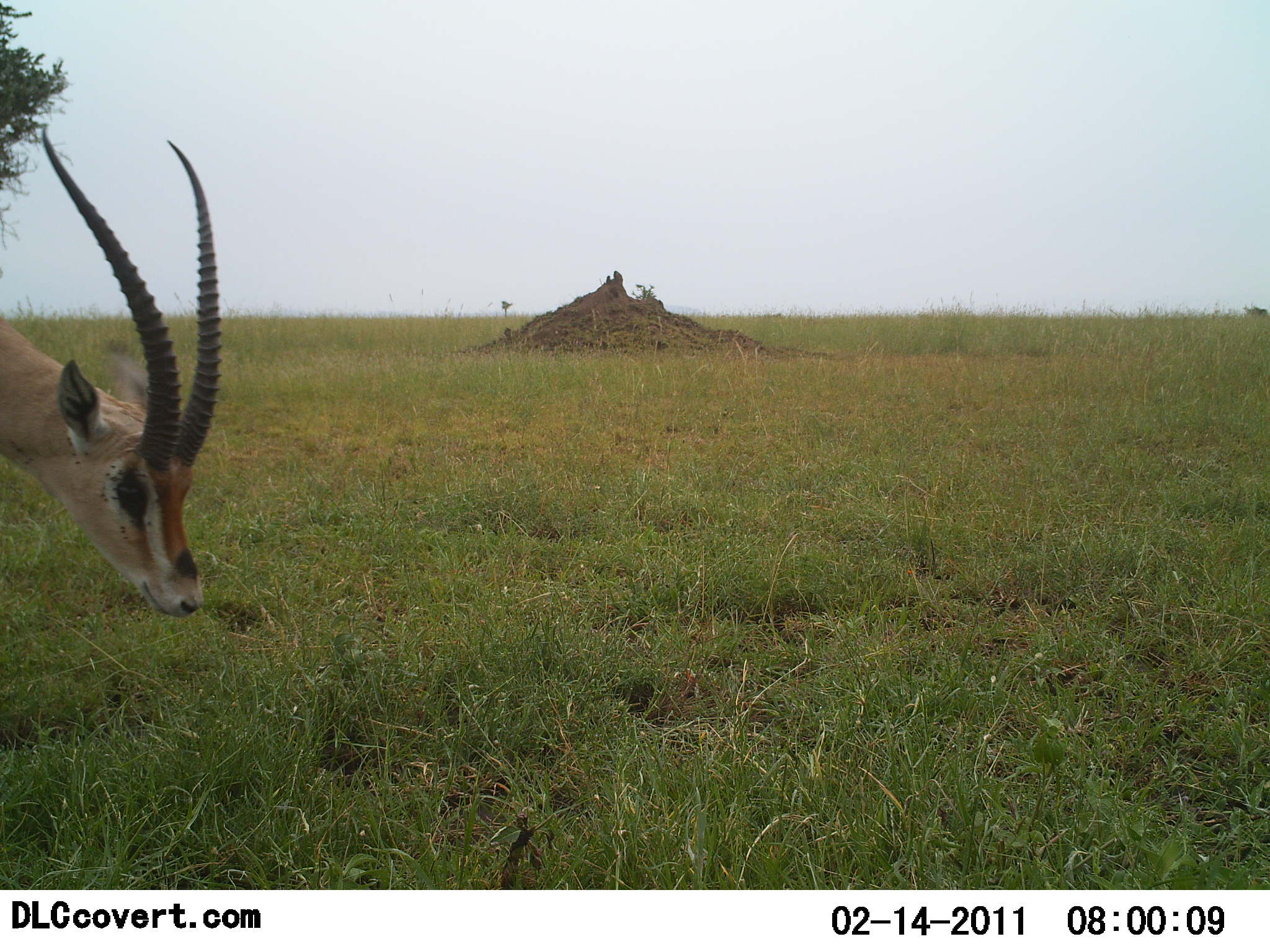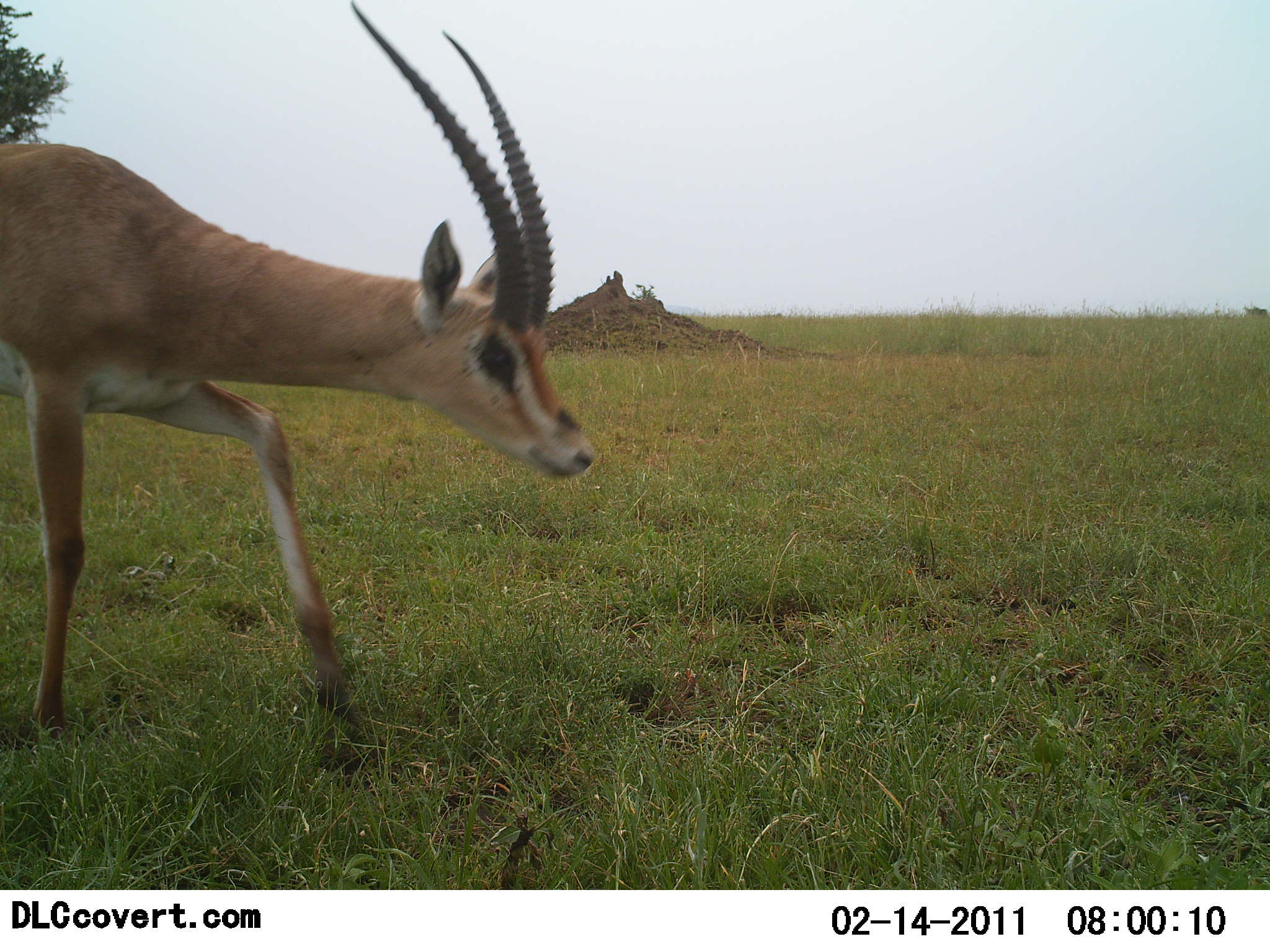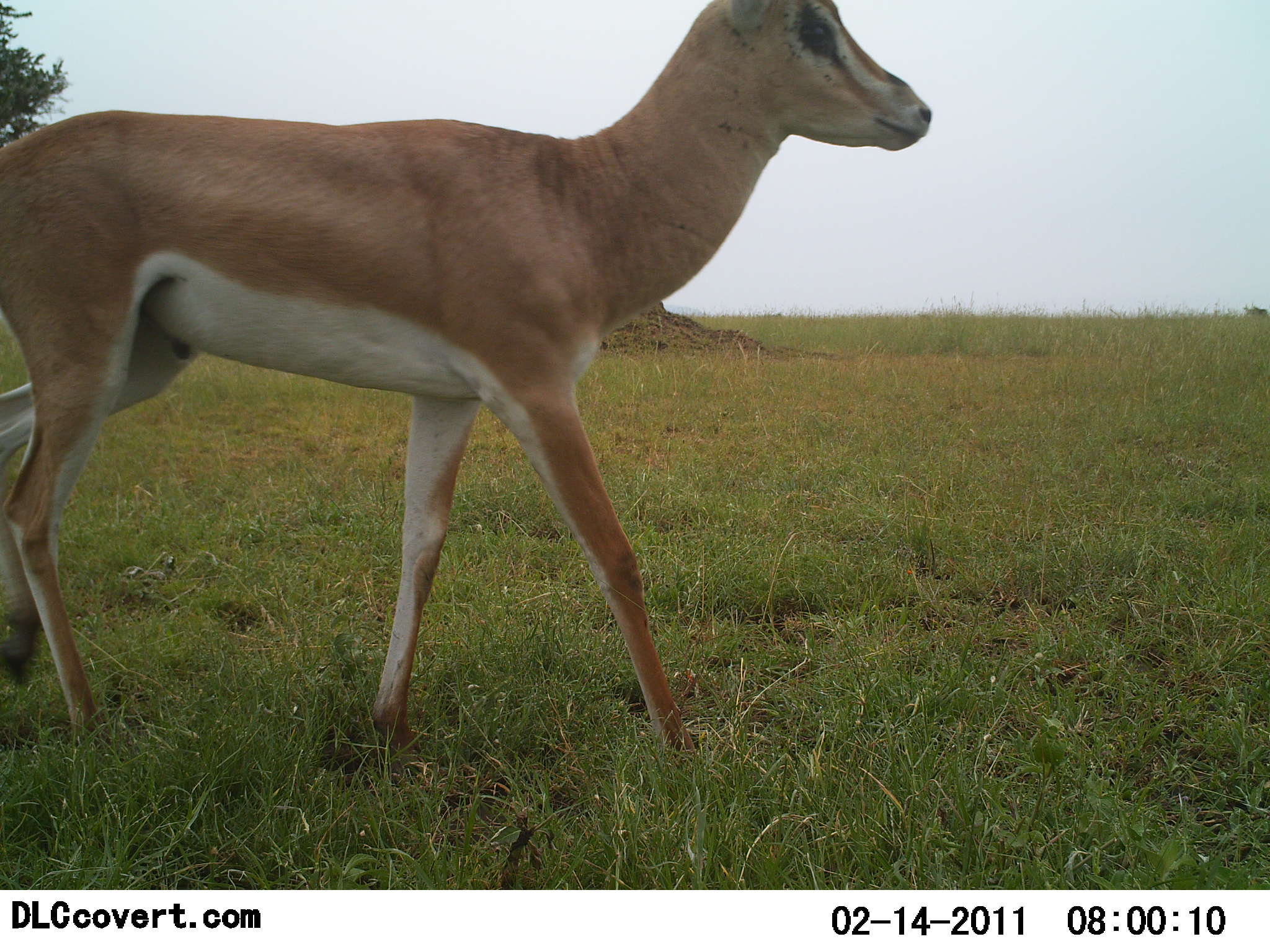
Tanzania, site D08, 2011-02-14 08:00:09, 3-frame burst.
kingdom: Animalia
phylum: Chordata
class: Mammalia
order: Artiodactyla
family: Bovidae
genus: Nanger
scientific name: Nanger granti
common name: grant's gazelle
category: gazellegrants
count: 1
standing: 0%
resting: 0%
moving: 100%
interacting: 0%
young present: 0%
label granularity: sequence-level